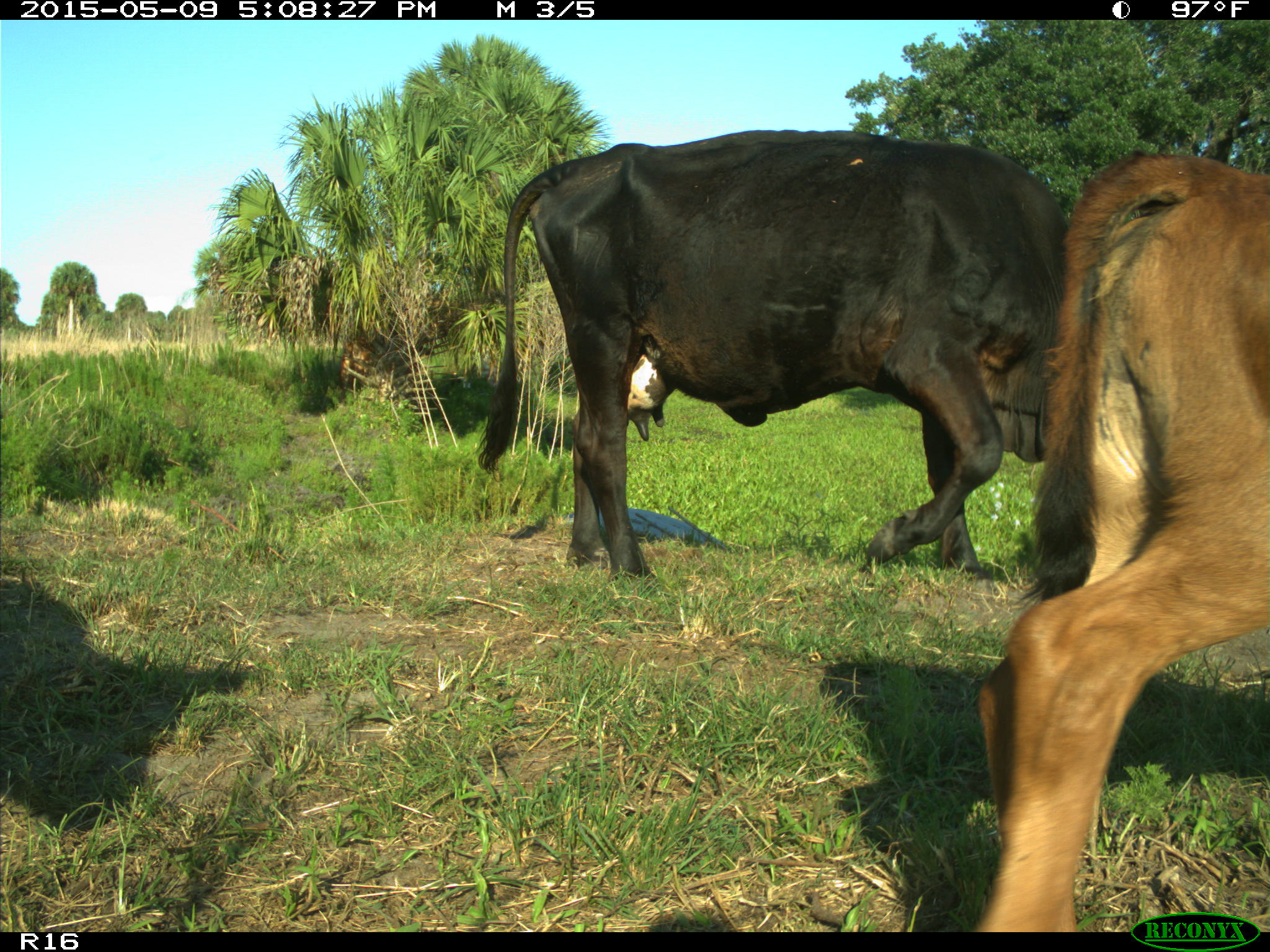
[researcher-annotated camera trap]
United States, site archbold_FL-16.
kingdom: Animalia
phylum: Chordata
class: Mammalia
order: Artiodactyla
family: Bovidae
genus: Bos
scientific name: Bos taurus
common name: domestic cow